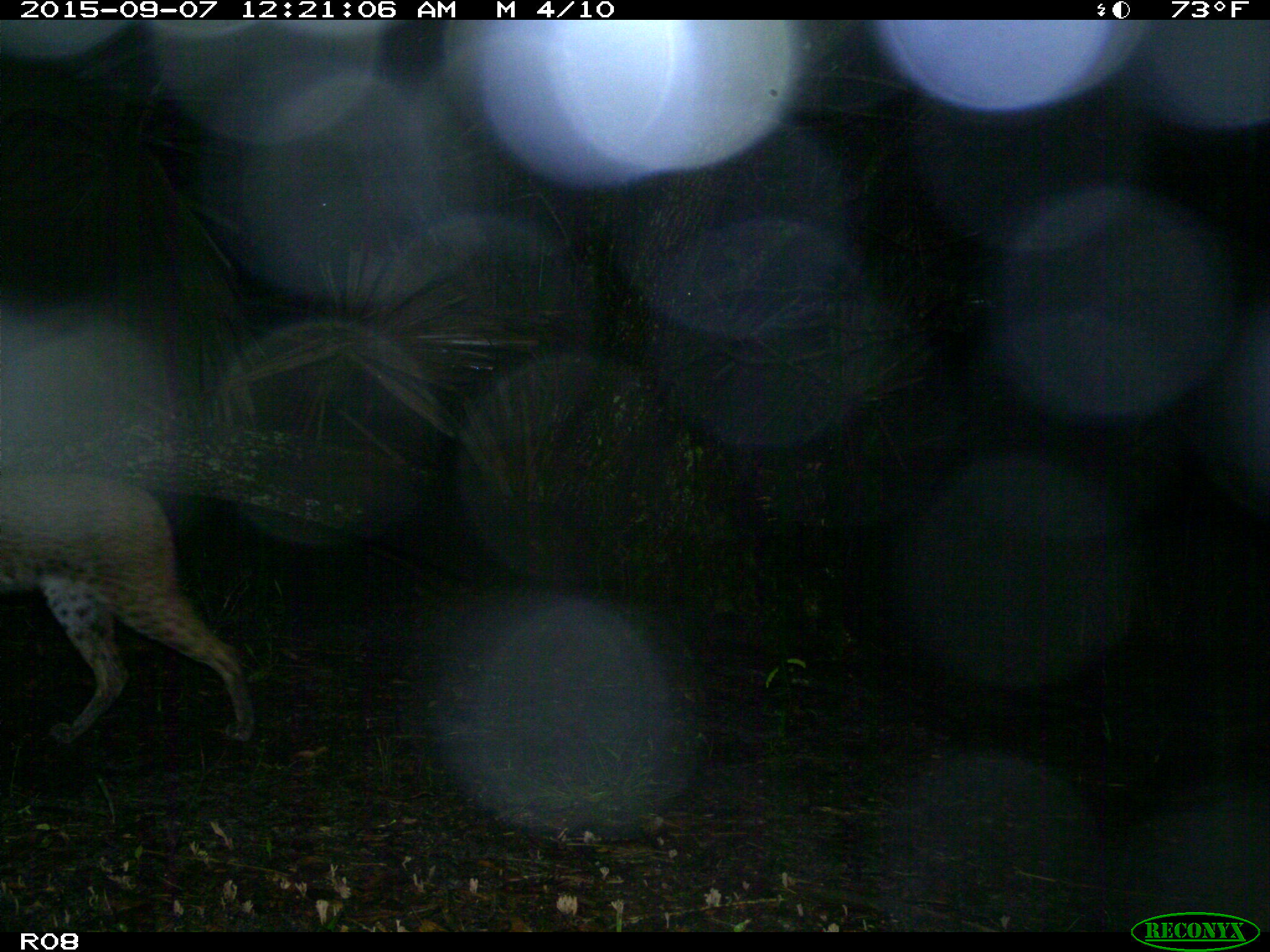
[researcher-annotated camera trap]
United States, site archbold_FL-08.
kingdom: Animalia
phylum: Chordata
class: Mammalia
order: Carnivora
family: Felidae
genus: Lynx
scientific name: Lynx rufus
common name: bobcat